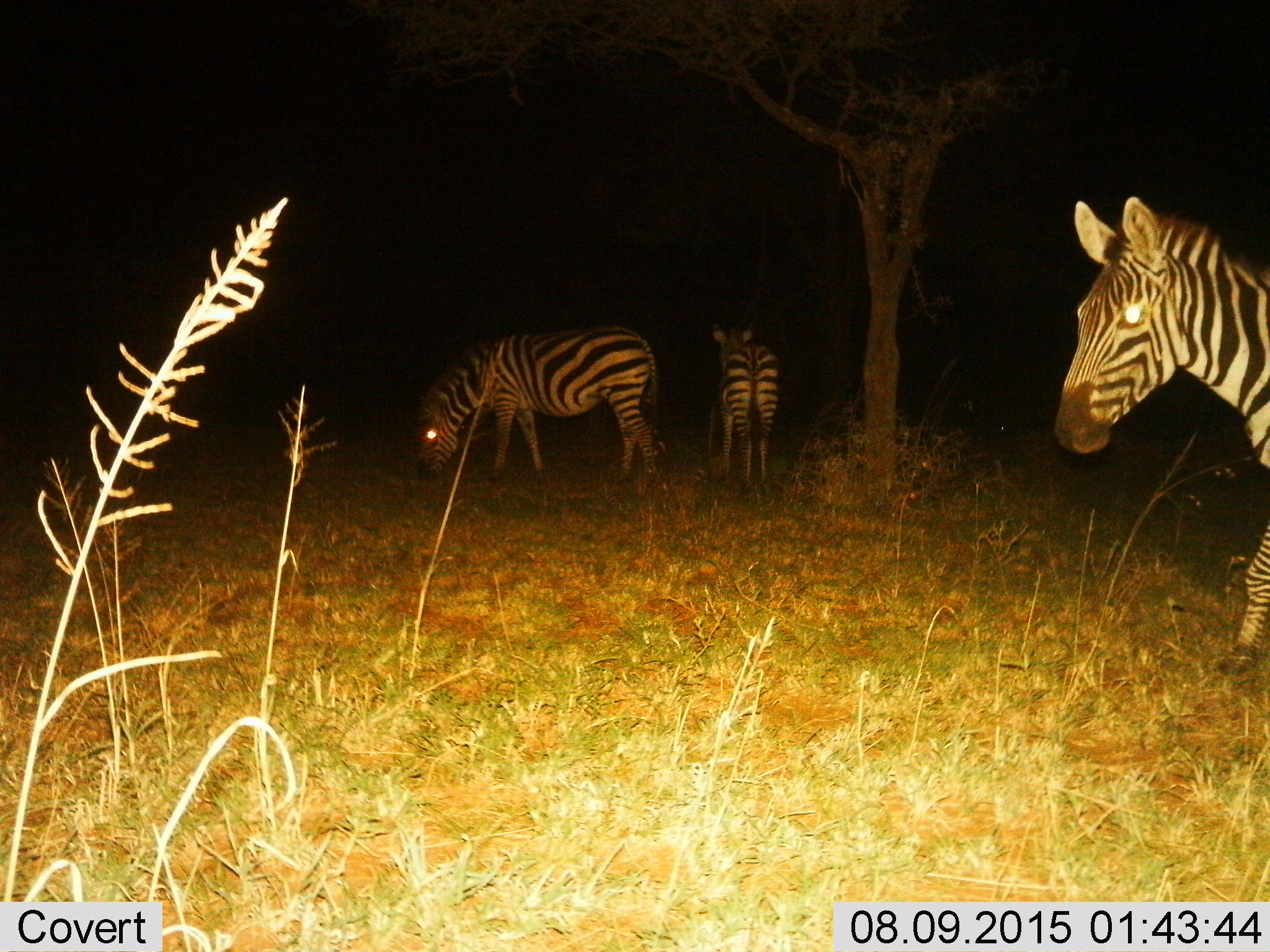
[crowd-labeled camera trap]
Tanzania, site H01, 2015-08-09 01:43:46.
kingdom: Animalia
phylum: Chordata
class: Mammalia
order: Perissodactyla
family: Equidae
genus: Equus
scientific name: Equus quagga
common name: plains zebra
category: zebra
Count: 3.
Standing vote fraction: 80%.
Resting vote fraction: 0%.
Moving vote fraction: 20%.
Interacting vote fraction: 10%.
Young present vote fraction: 10%.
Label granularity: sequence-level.